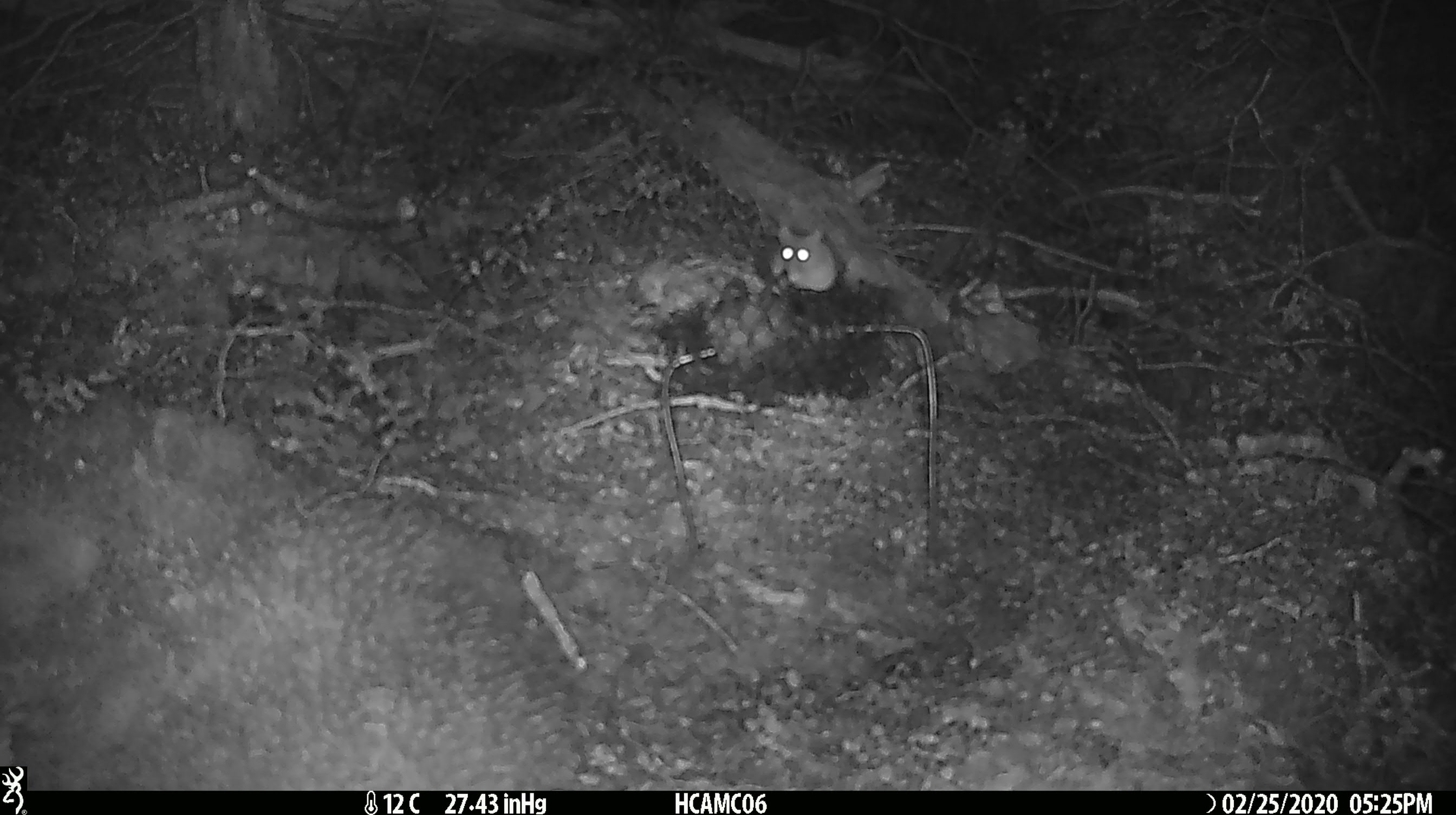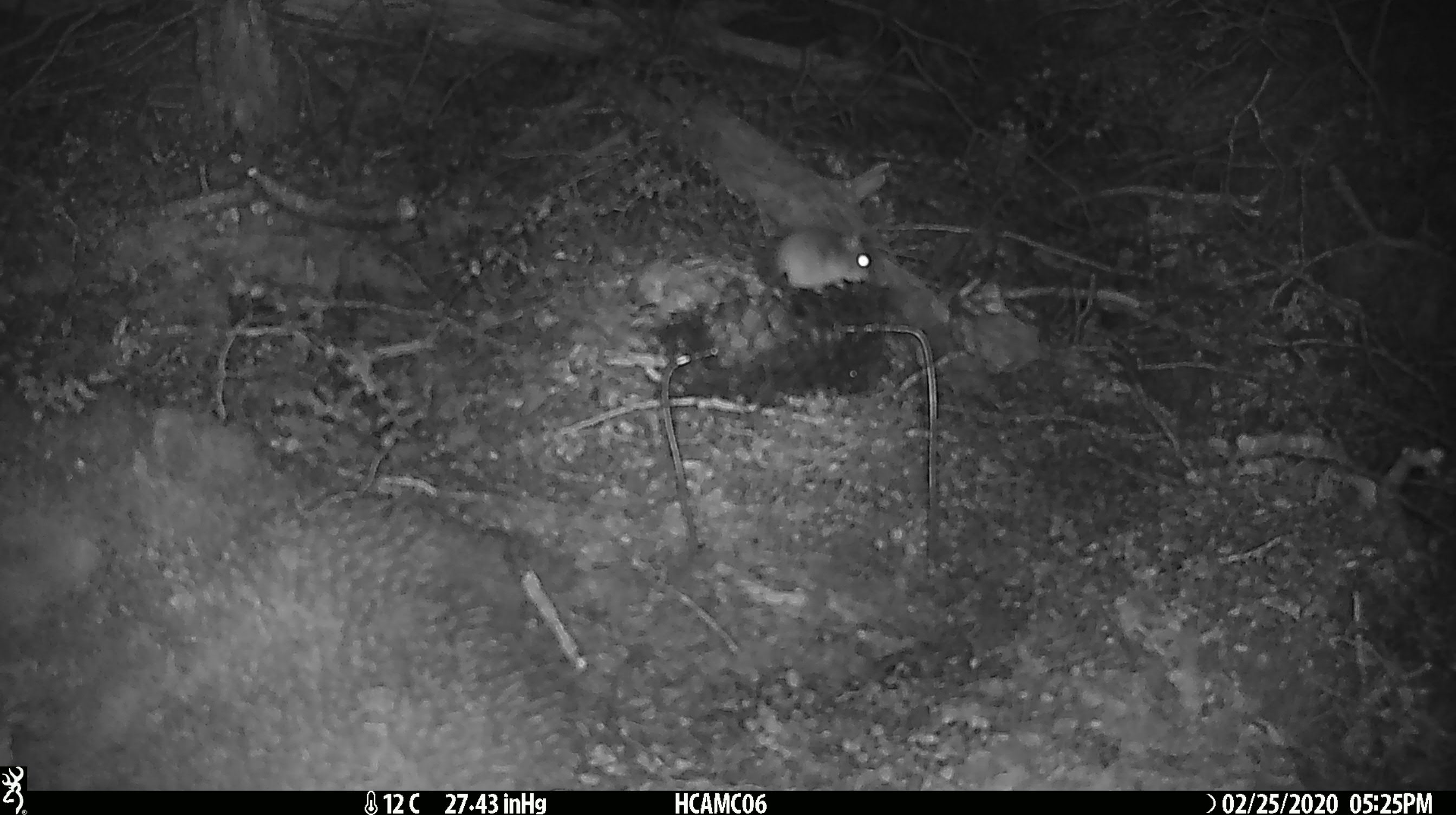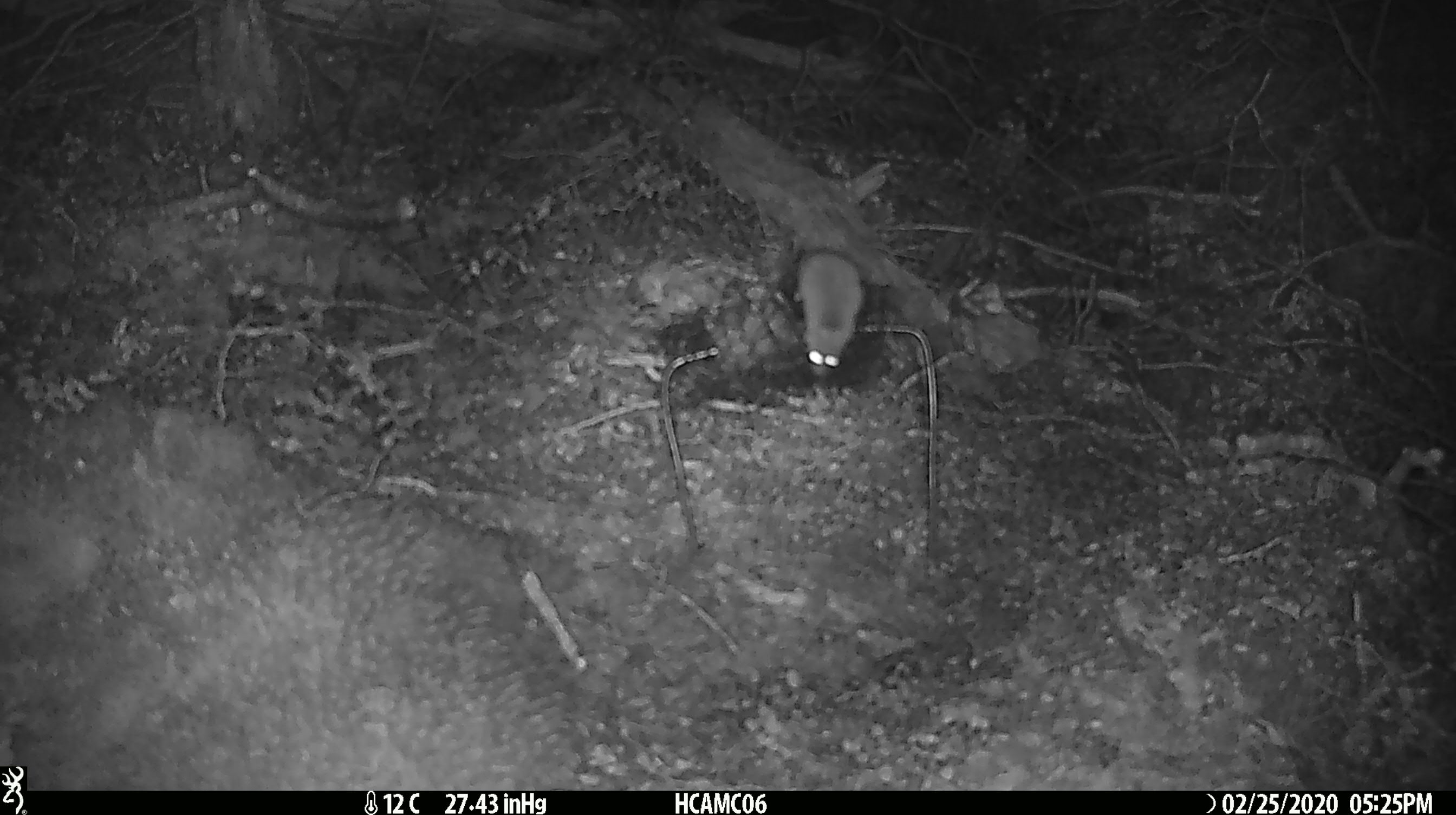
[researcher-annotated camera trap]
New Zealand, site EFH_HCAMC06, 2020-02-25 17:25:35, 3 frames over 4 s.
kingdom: Animalia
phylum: Chordata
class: Mammalia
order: Rodentia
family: Muridae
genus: Mus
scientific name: Mus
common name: mouse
Mouse (Mus).